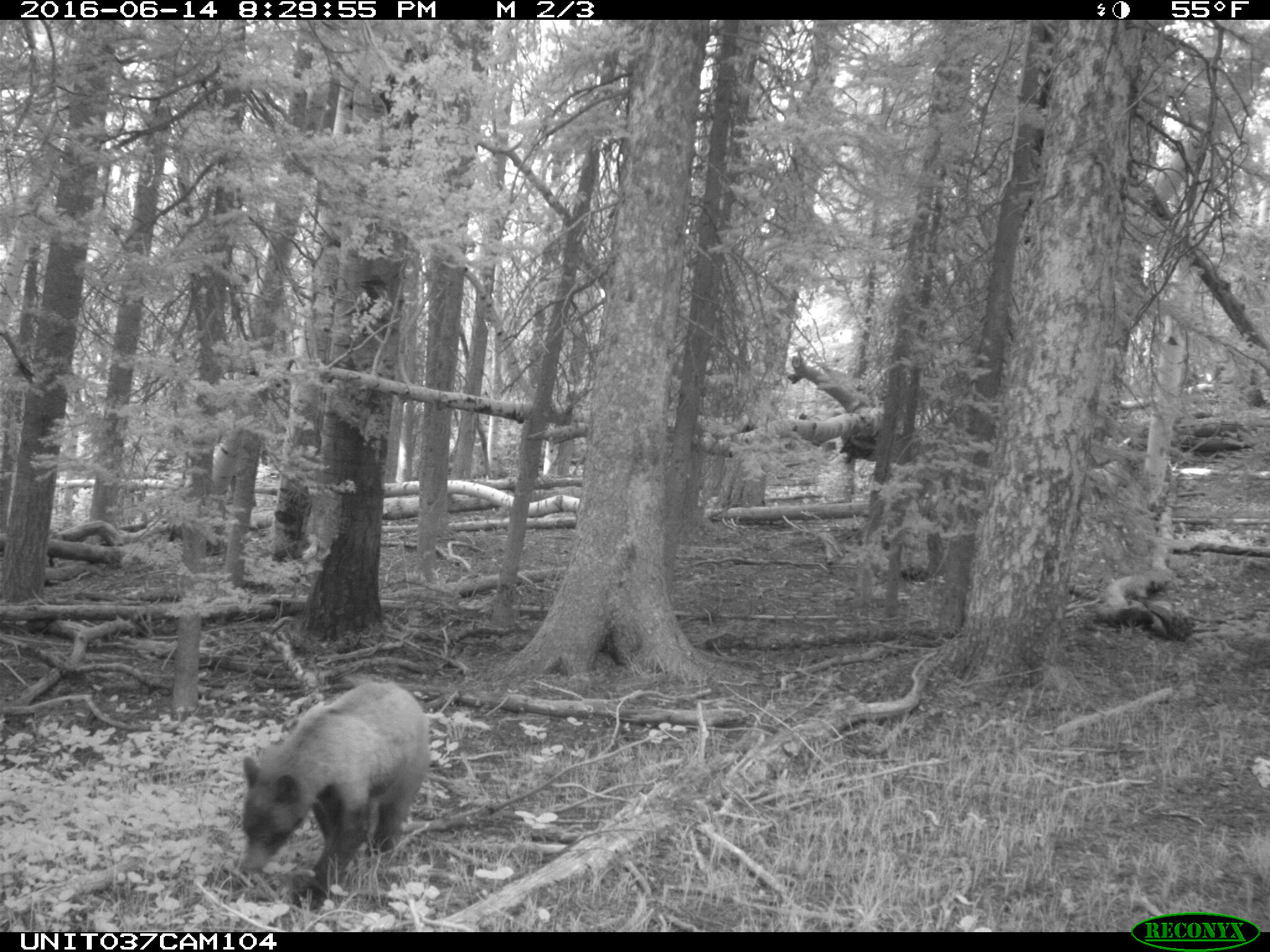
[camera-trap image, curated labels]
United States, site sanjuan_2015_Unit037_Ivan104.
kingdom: Animalia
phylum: Chordata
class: Mammalia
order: Carnivora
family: Ursidae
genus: Ursus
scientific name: Ursus americanus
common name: american black bear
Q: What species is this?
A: Ursus americanus (american black bear).